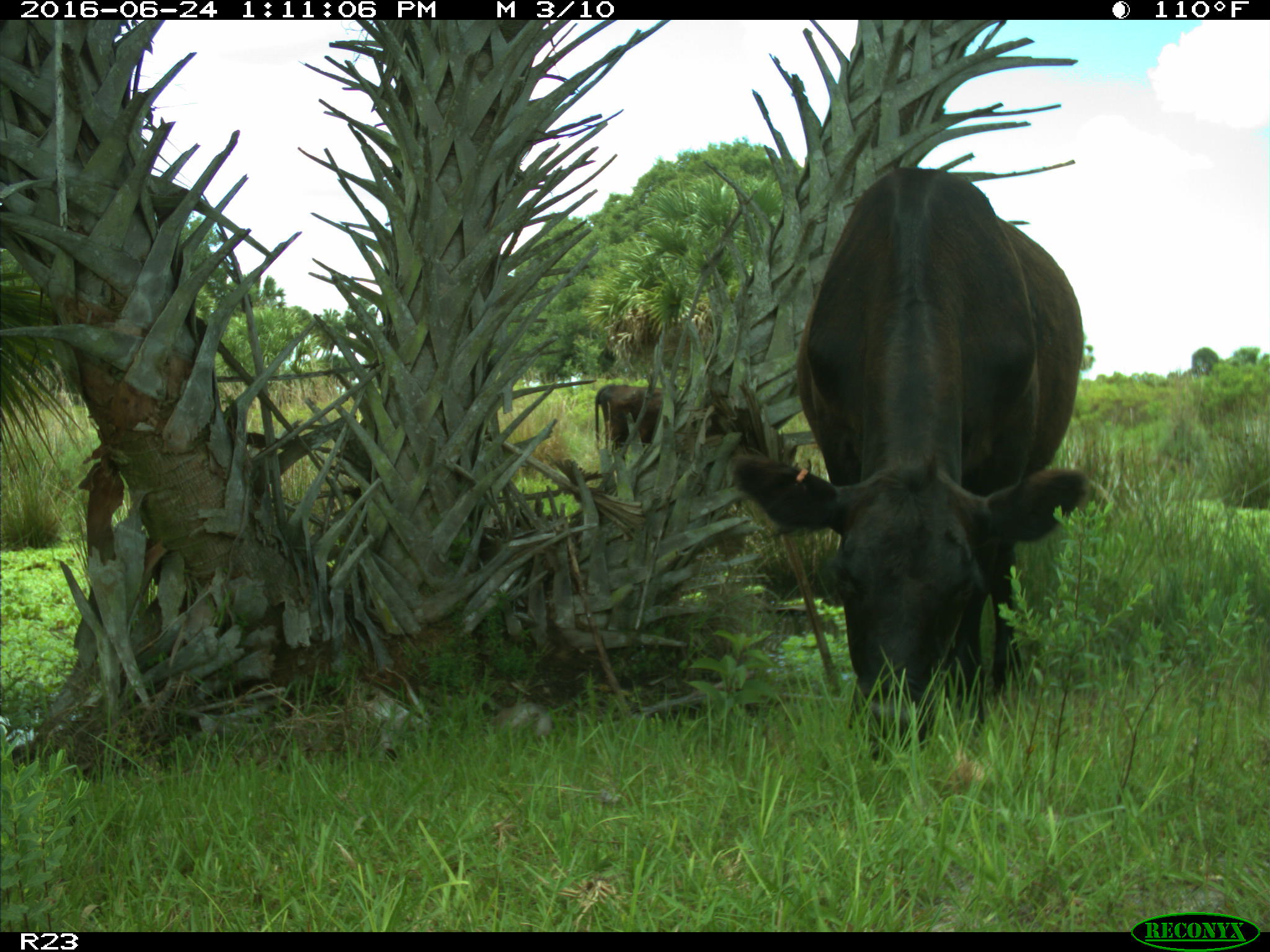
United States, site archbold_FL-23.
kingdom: Animalia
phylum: Chordata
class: Mammalia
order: Artiodactyla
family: Bovidae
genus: Bos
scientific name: Bos taurus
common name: domestic cow